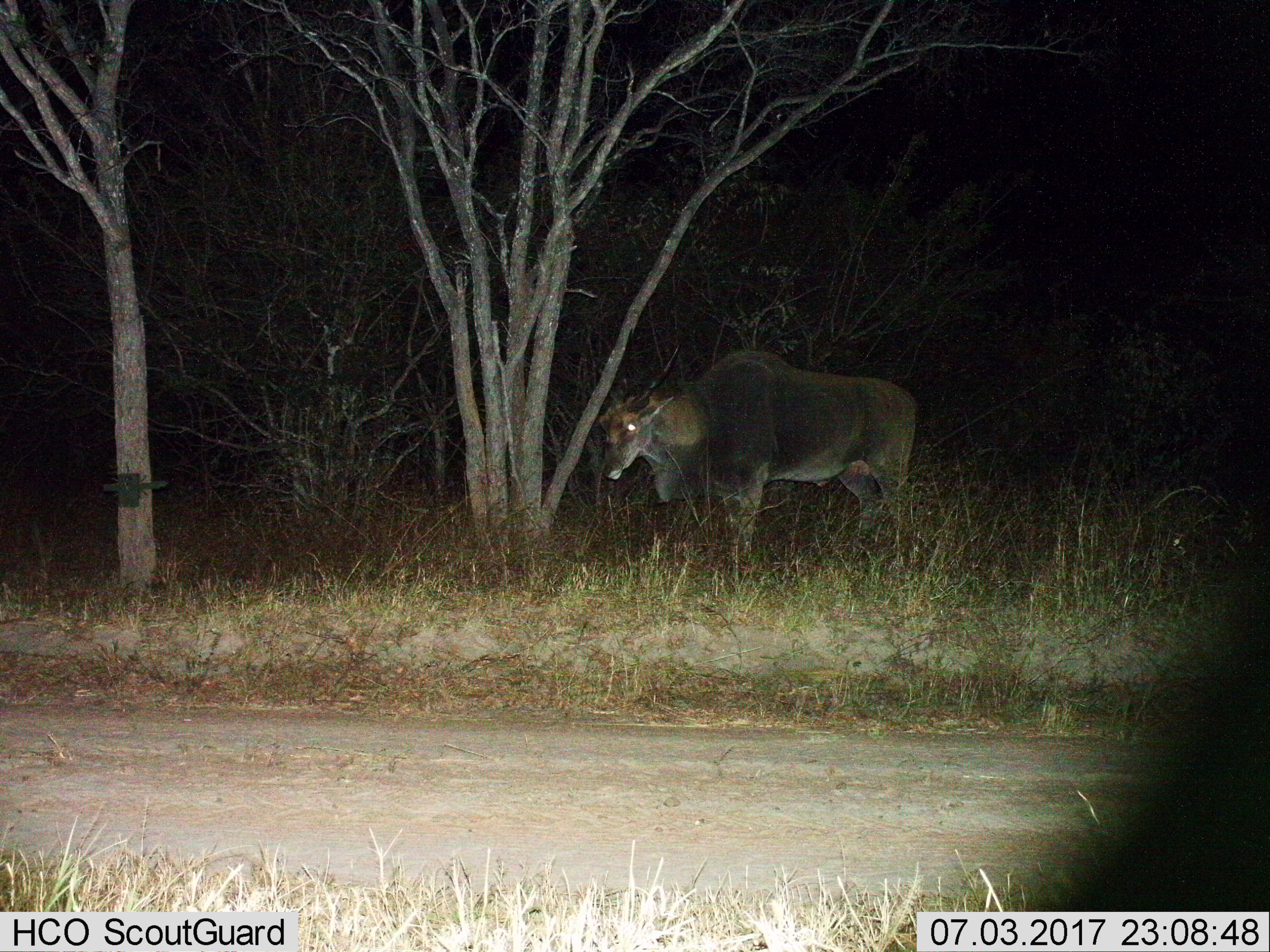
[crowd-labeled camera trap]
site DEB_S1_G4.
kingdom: Animalia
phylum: Chordata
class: Mammalia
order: Artiodactyla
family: Bovidae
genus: Tragelaphus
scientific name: Tragelaphus oryx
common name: eland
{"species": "eland (Tragelaphus oryx)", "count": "1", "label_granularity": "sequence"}